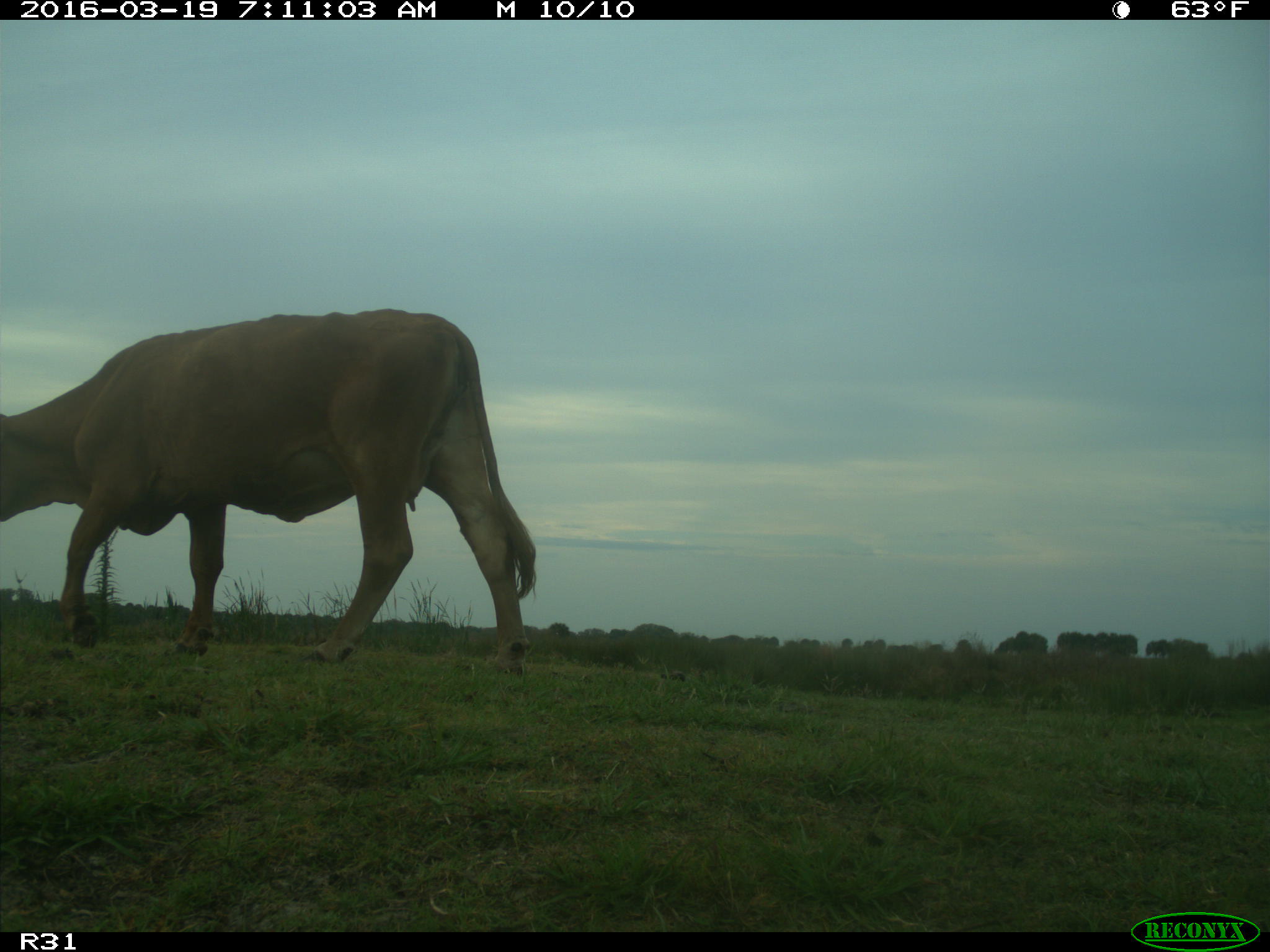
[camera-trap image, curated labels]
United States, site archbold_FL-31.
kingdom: Animalia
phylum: Chordata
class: Mammalia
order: Artiodactyla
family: Bovidae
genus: Bos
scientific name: Bos taurus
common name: domestic cow